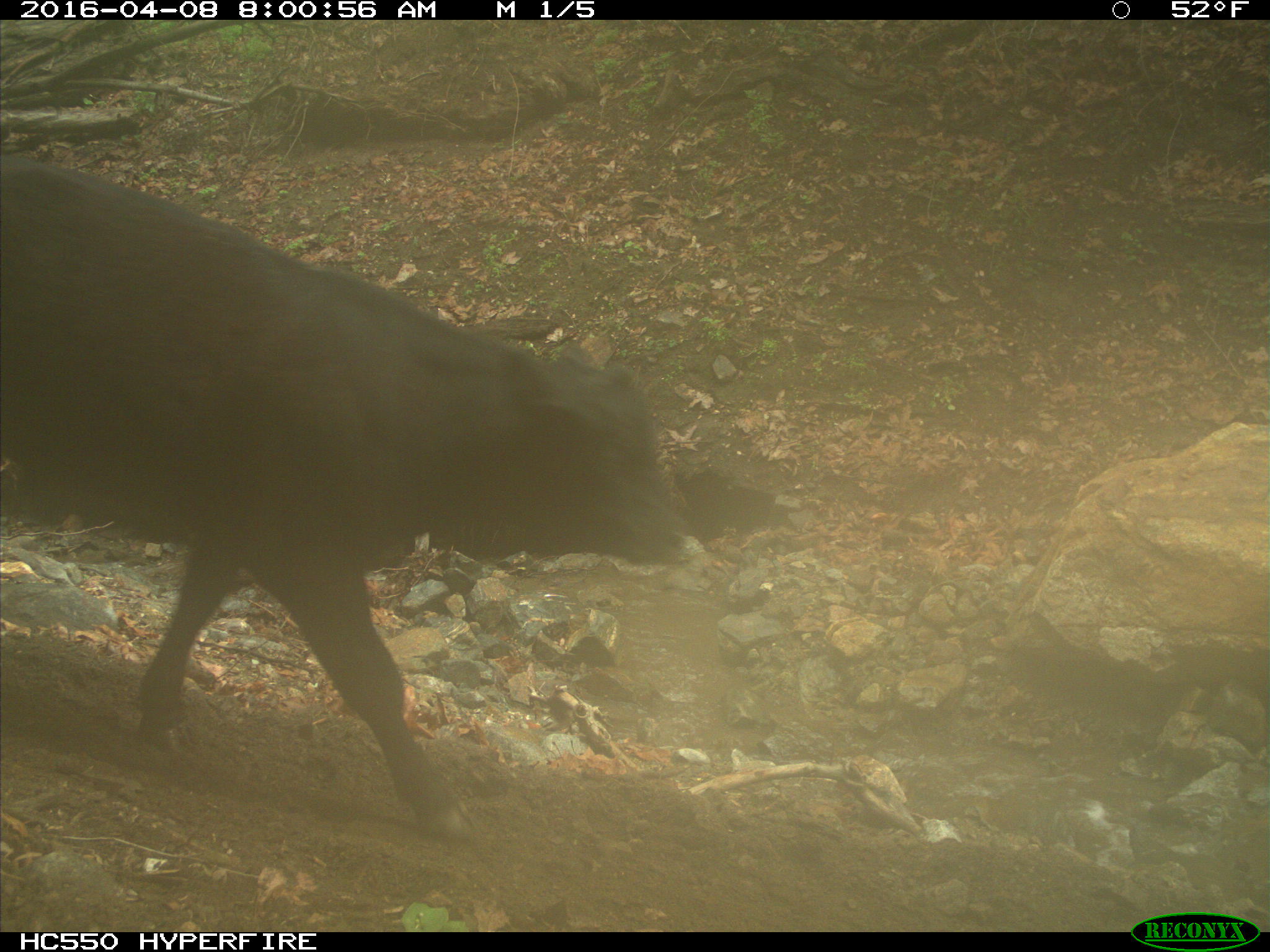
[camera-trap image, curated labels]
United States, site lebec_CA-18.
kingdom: Animalia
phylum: Chordata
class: Mammalia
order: Artiodactyla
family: Bovidae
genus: Bos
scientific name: Bos taurus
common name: domestic cow